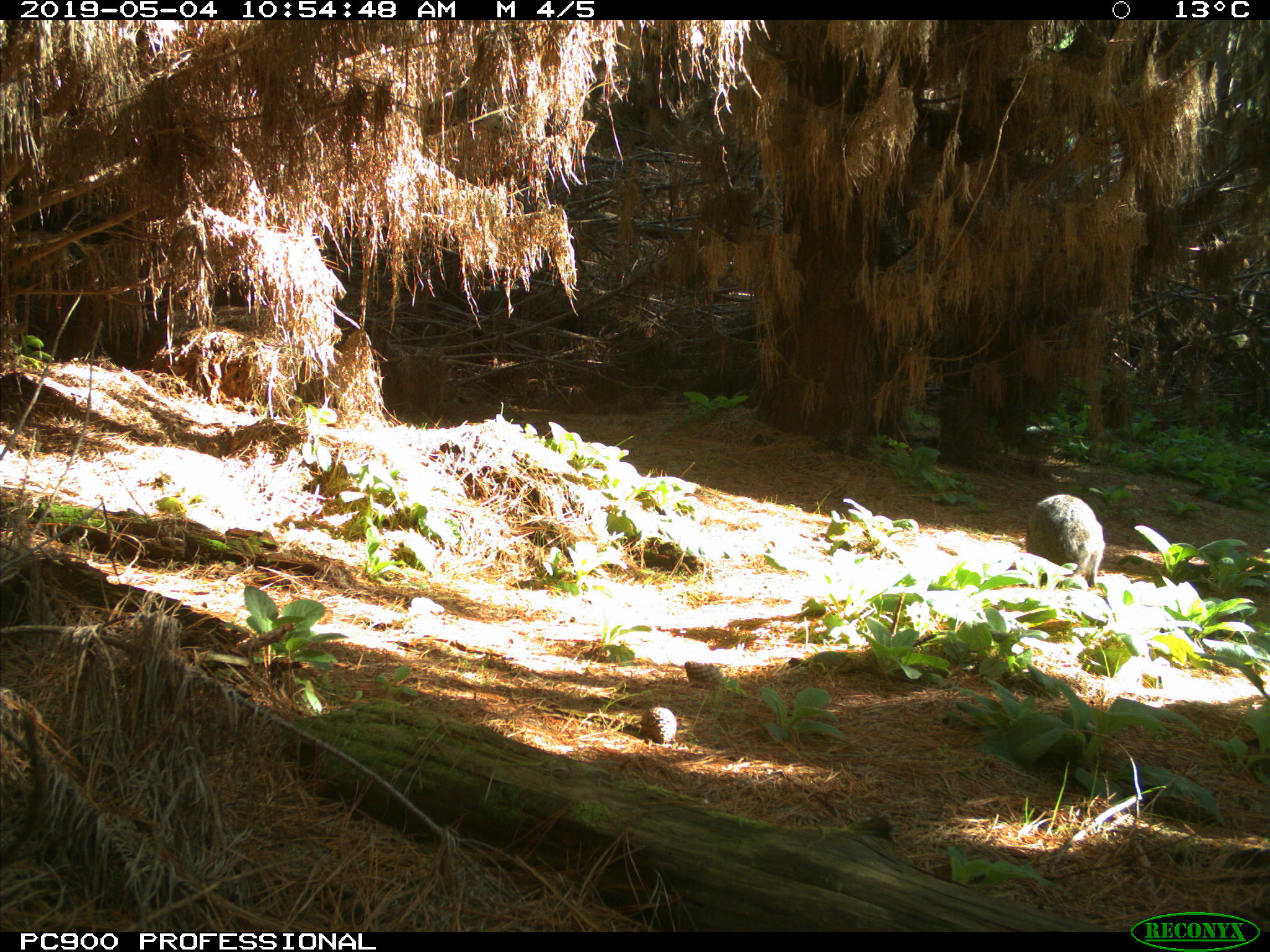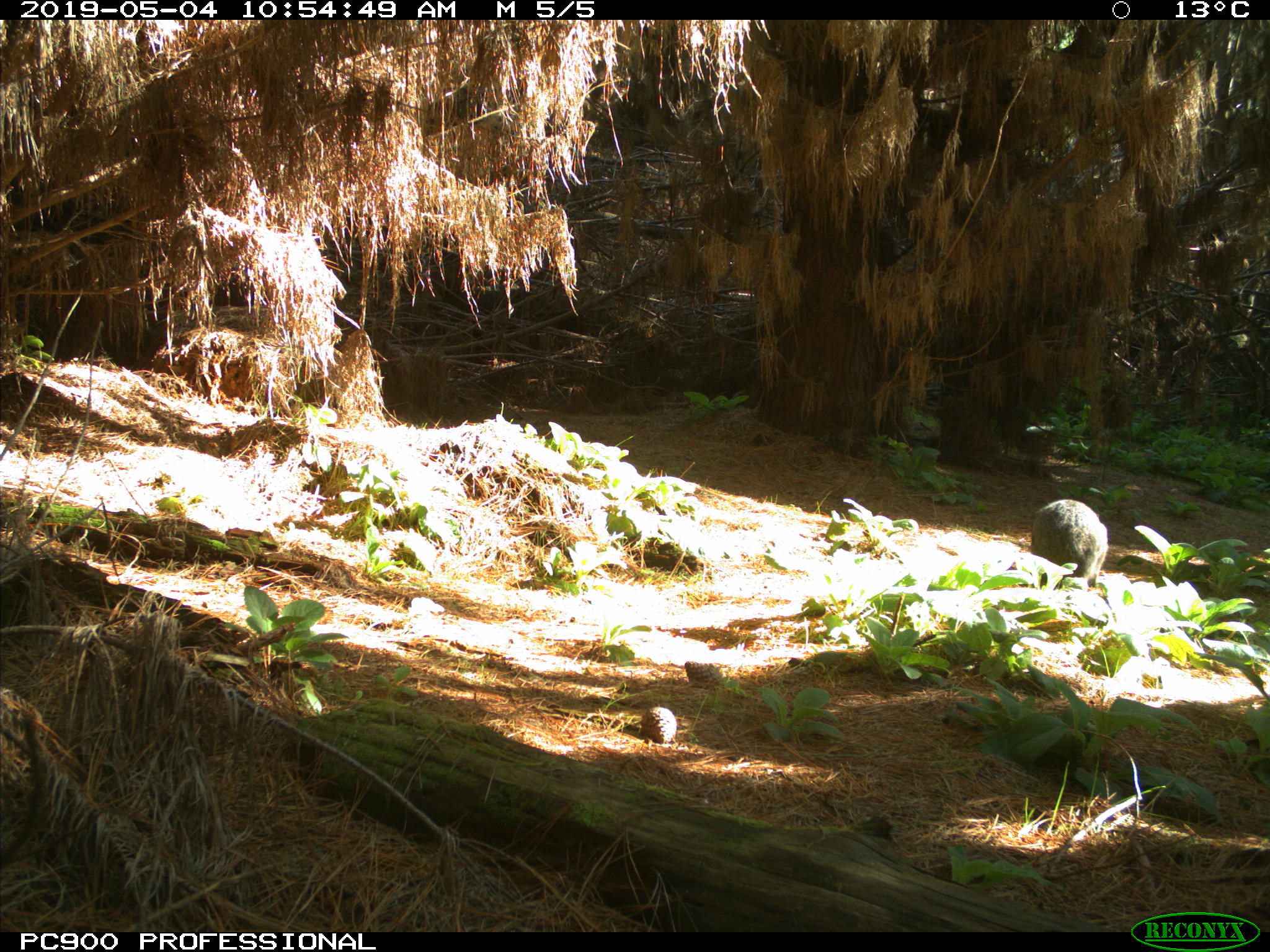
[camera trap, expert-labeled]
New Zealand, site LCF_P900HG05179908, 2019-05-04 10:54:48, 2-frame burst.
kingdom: Animalia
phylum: Chordata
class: Mammalia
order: Diprotodontia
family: Macropodidae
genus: Notamacropus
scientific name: Notamacropus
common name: wallaby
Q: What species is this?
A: Wallaby (Notamacropus).